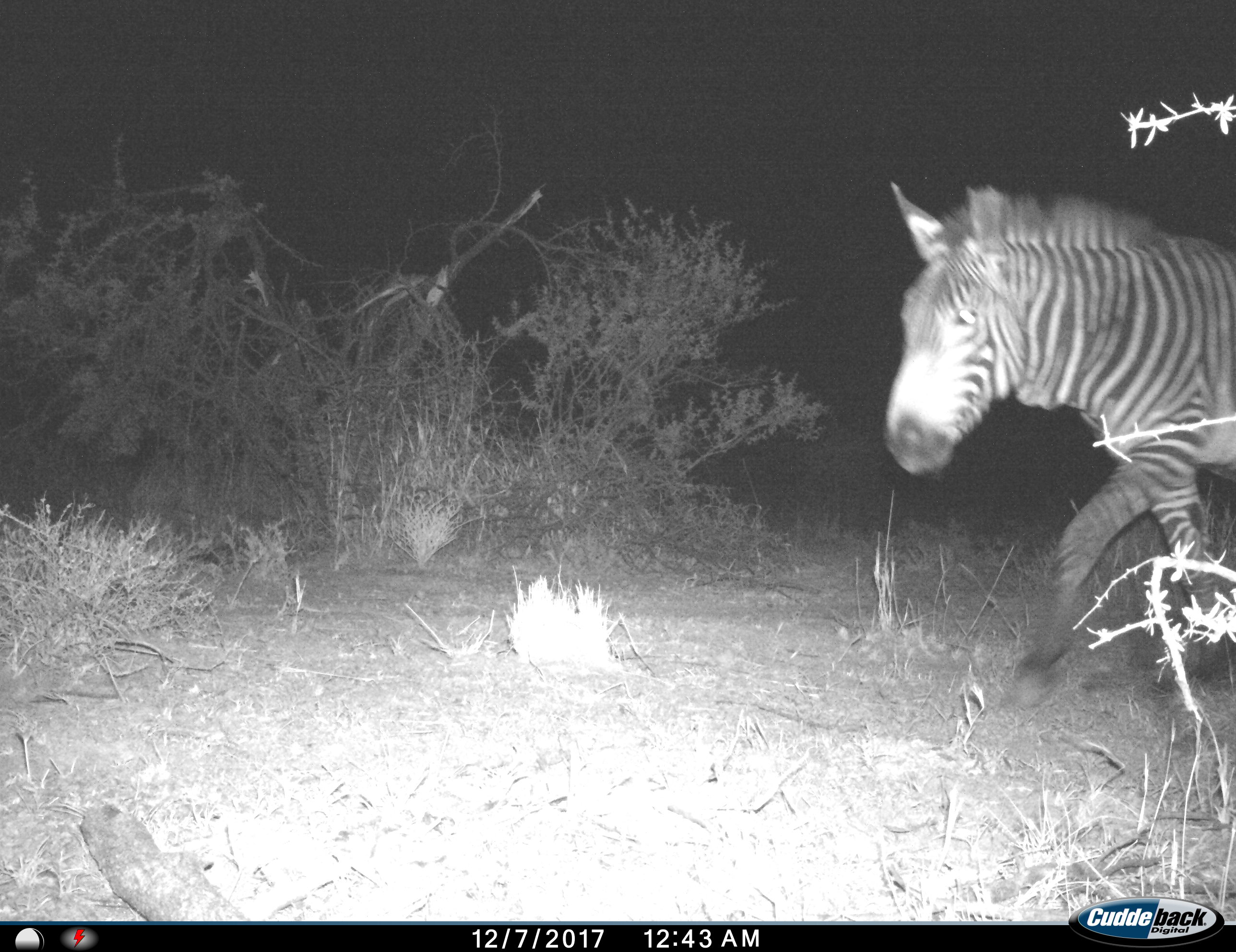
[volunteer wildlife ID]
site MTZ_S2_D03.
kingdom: Animalia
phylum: Chordata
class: Mammalia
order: Perissodactyla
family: Equidae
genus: Equus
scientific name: Equus zebra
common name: mountain zebra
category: zebramountain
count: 1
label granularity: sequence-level